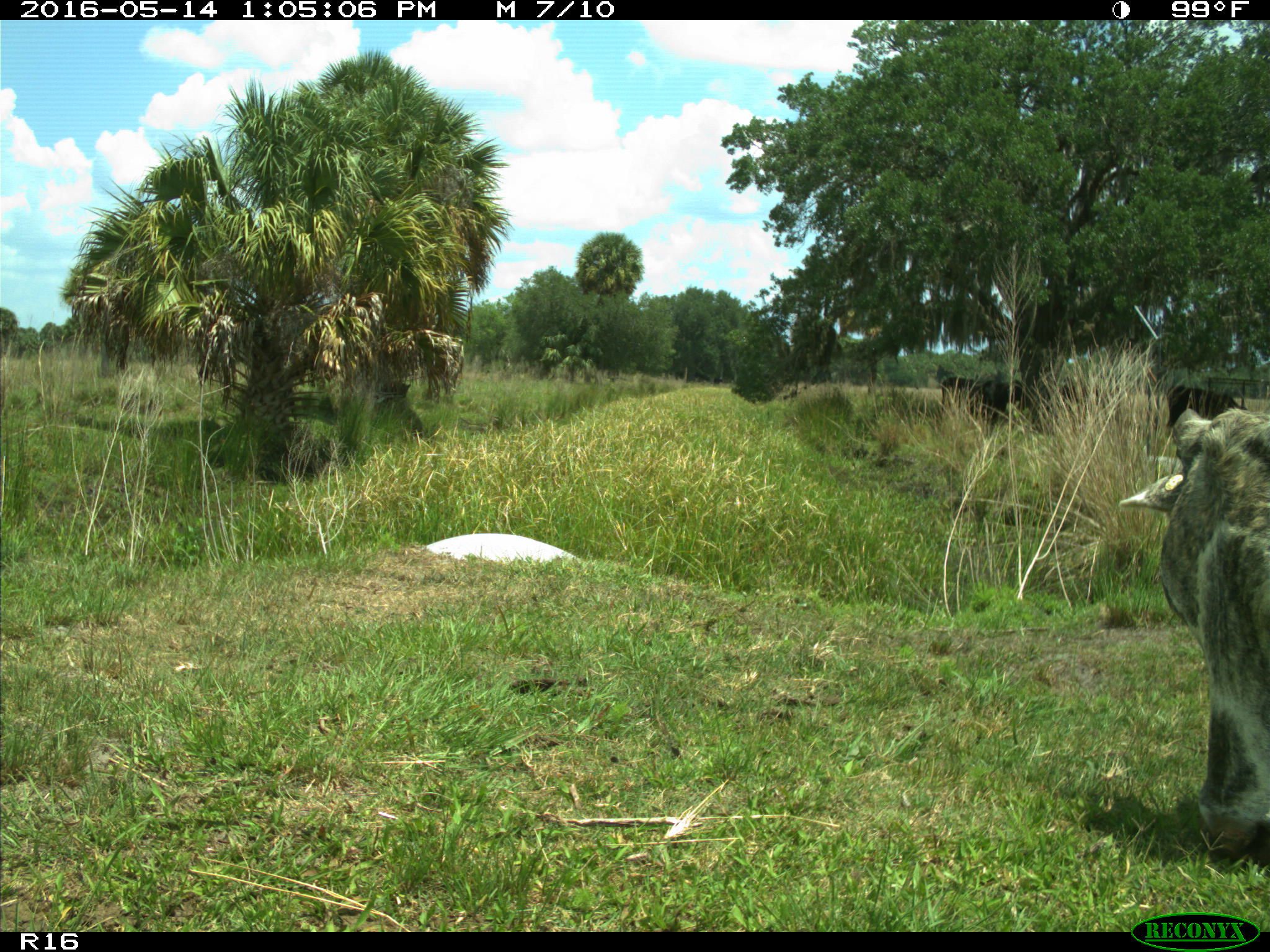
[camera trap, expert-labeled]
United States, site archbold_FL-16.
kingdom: Animalia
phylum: Chordata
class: Mammalia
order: Artiodactyla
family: Bovidae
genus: Bos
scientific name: Bos taurus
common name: domestic cow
Bos taurus (domestic cow).